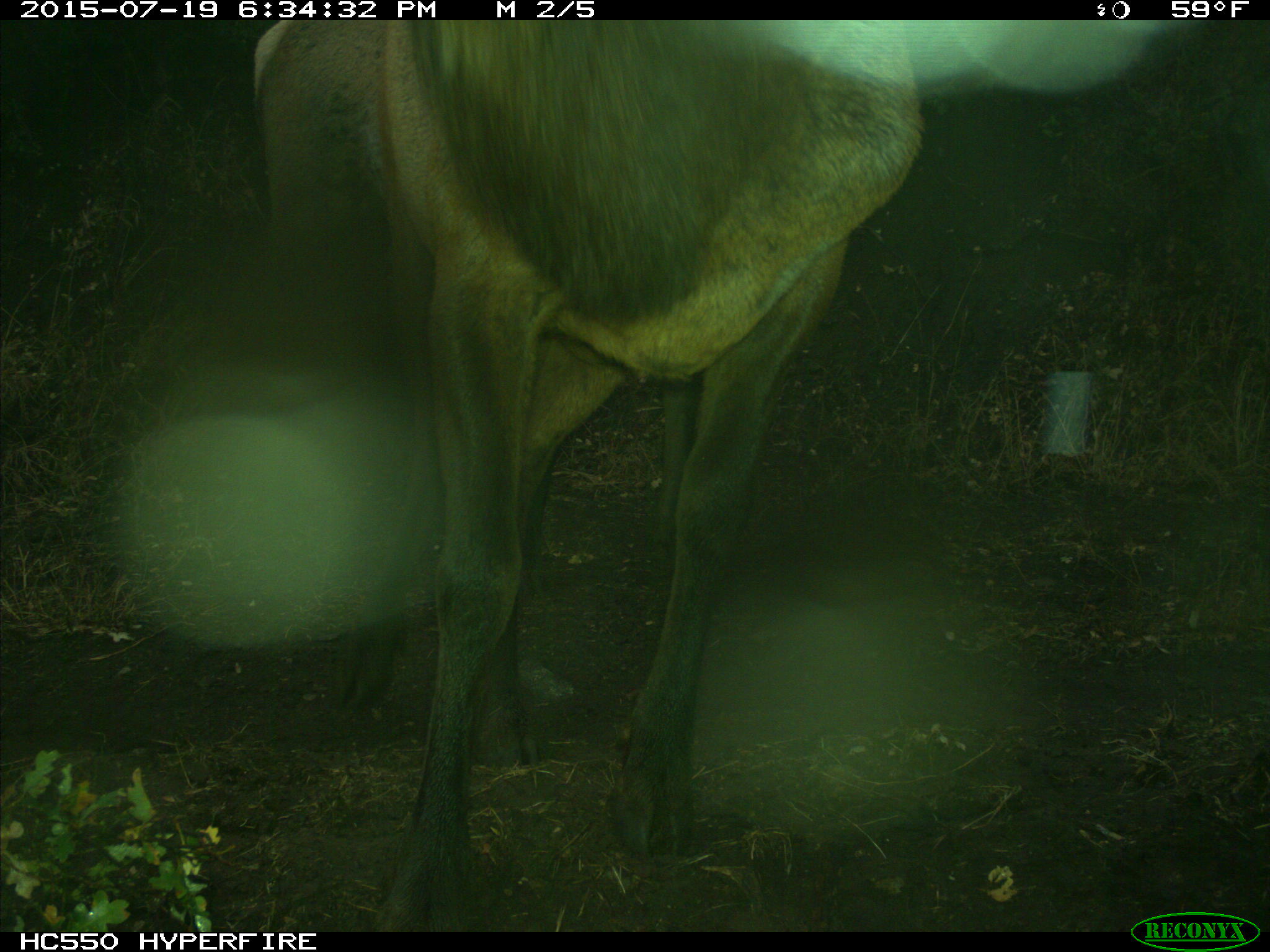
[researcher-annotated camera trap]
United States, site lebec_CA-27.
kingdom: Animalia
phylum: Chordata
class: Mammalia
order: Artiodactyla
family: Cervidae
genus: Cervus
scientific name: Cervus canadensis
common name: elk